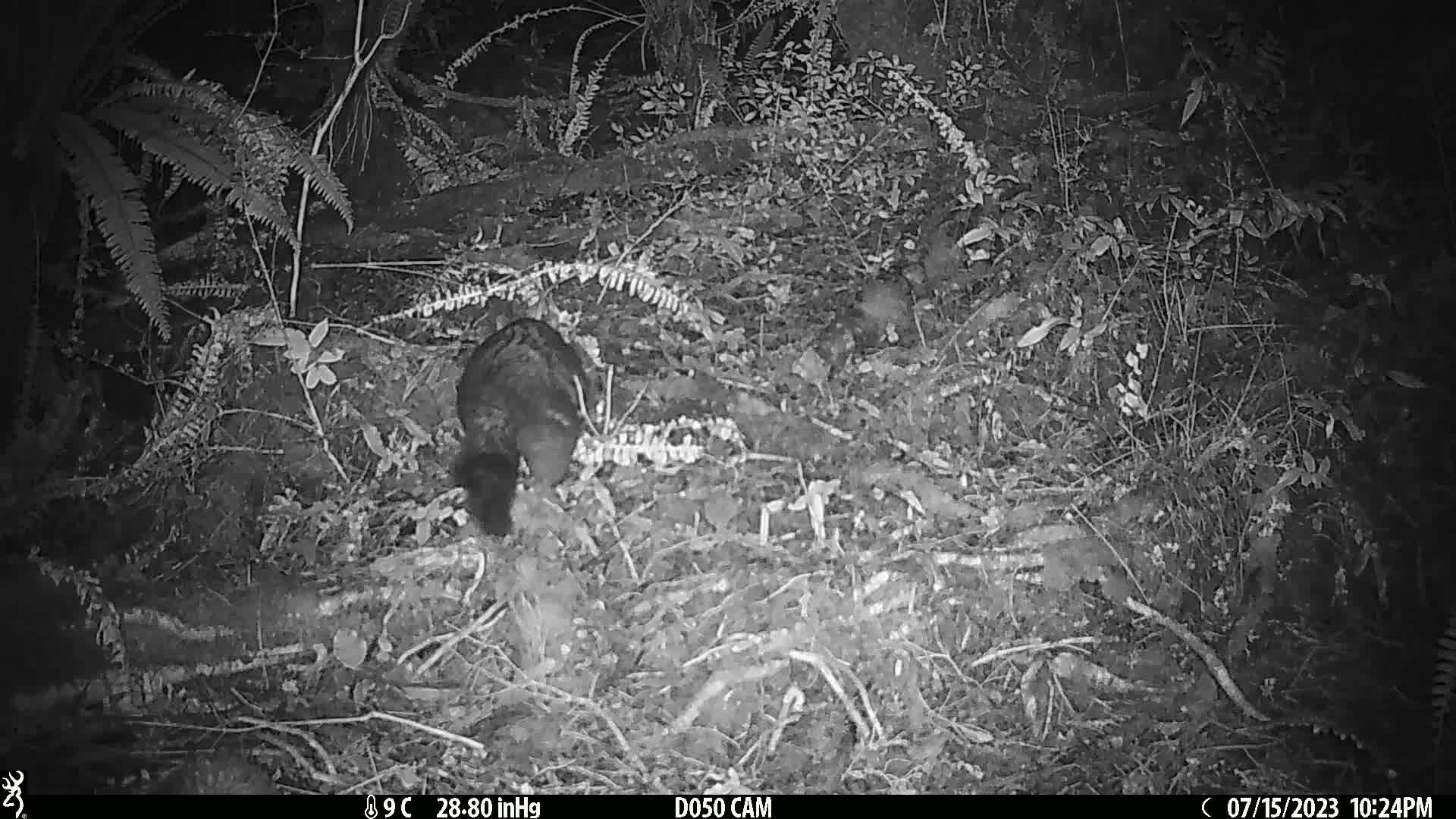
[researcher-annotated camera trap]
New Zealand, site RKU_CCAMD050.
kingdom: Animalia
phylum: Chordata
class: Mammalia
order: Diprotodontia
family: Phalangeridae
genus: Trichosurus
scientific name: Trichosurus vulpecula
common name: common brushtail possum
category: possum